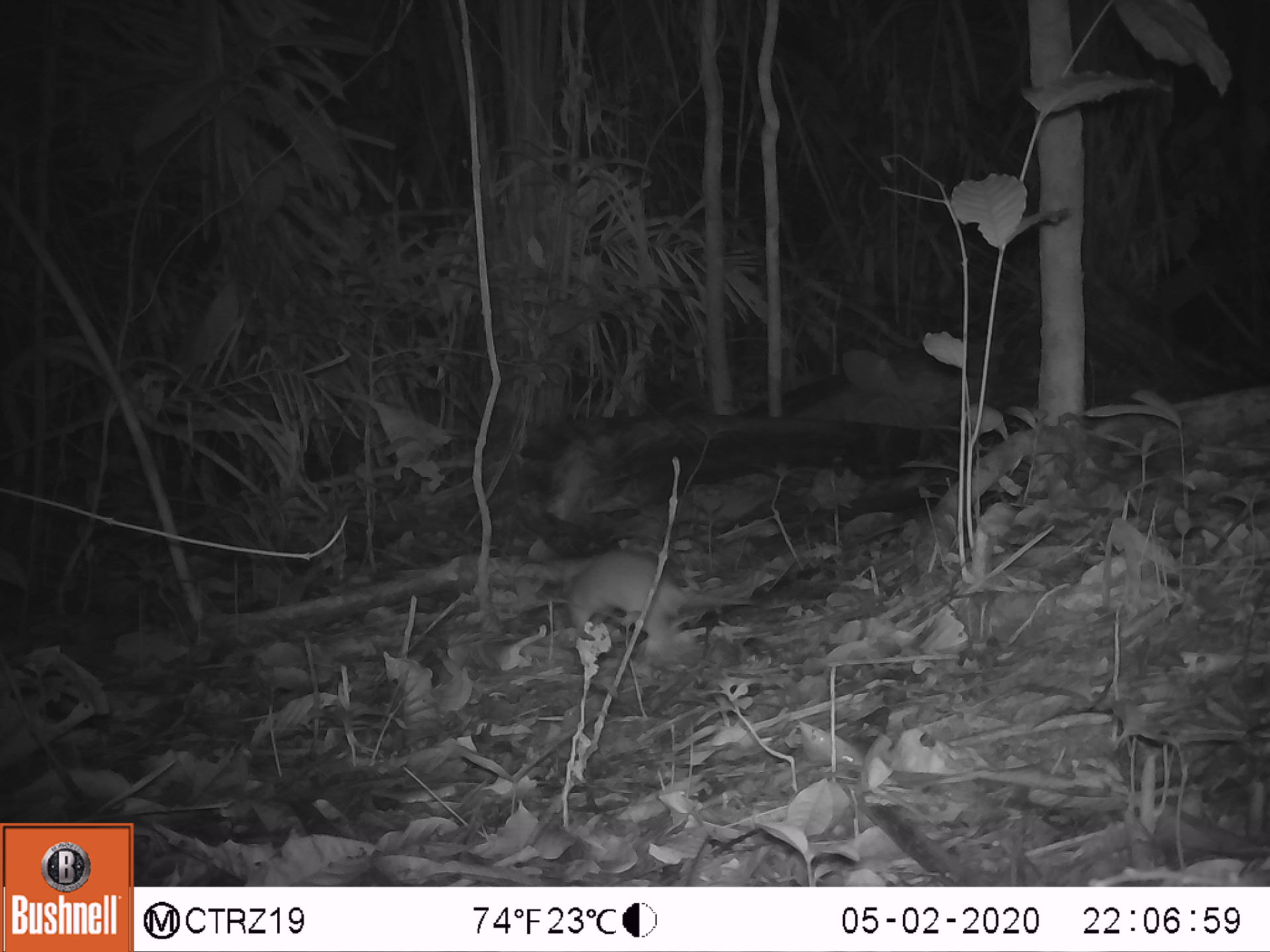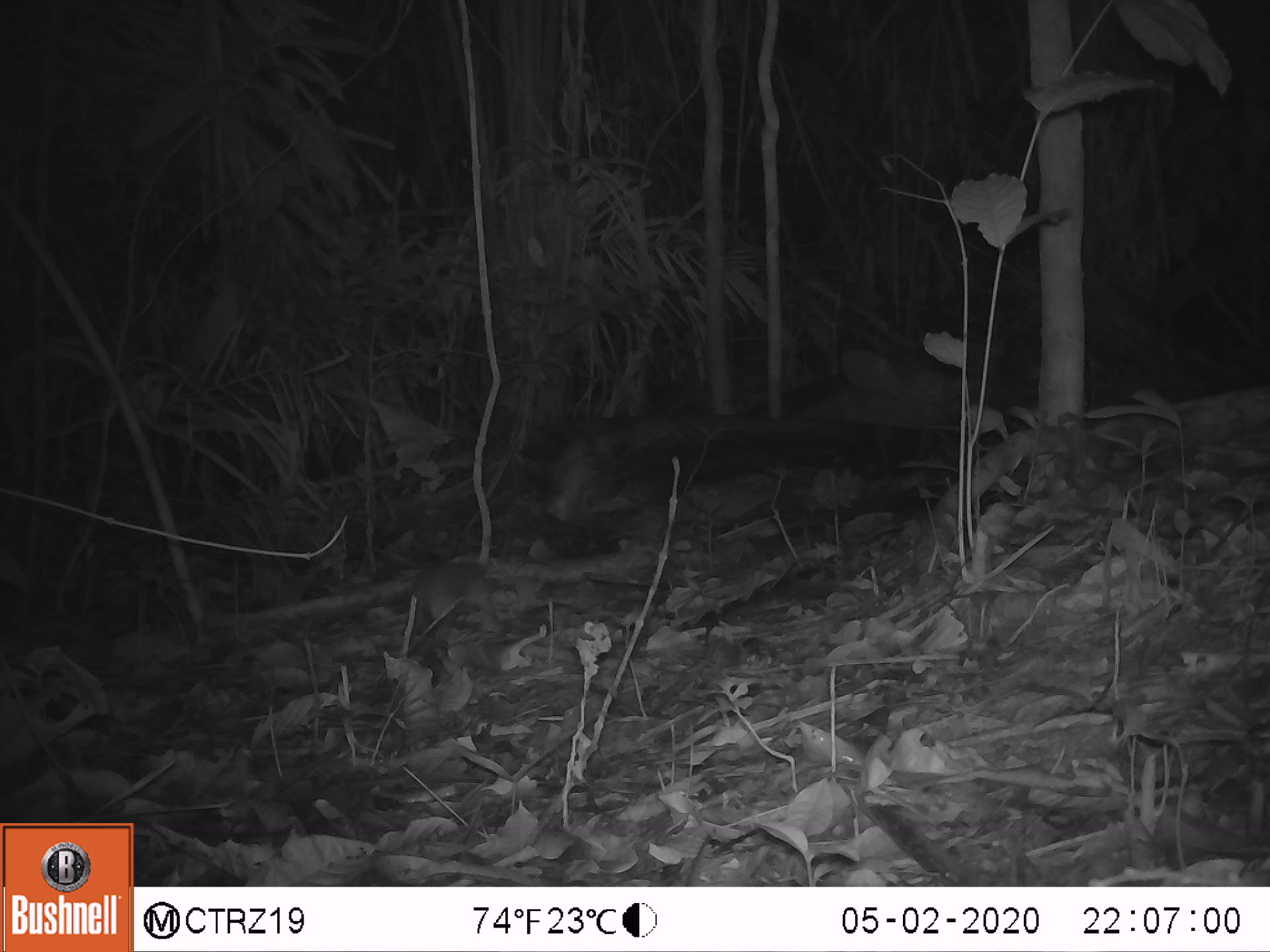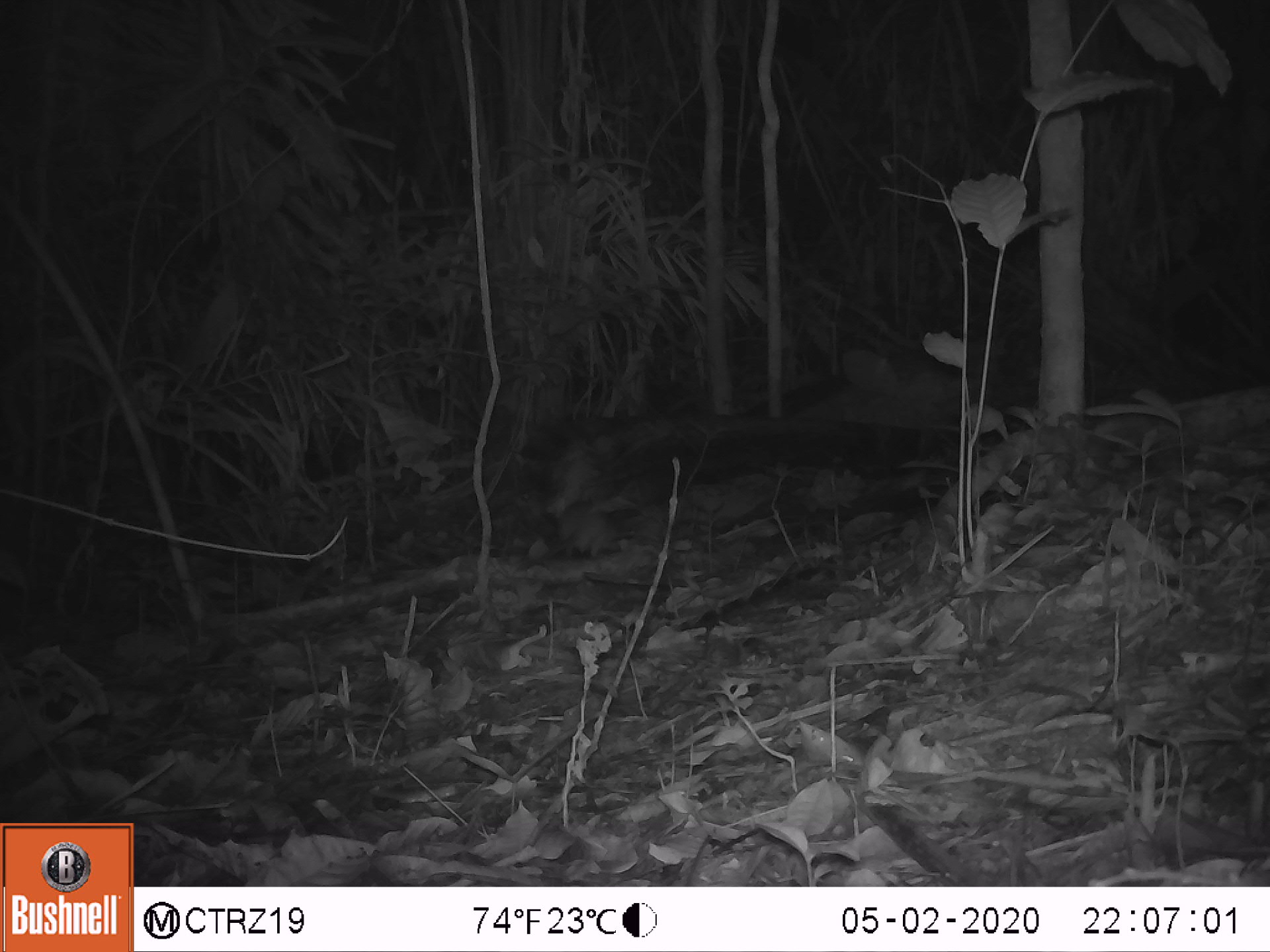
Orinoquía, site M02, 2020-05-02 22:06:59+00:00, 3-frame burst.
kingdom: Animalia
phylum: Chordata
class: Mammalia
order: Rodentia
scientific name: Rodentia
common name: rodent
Rodent (Rodentia).